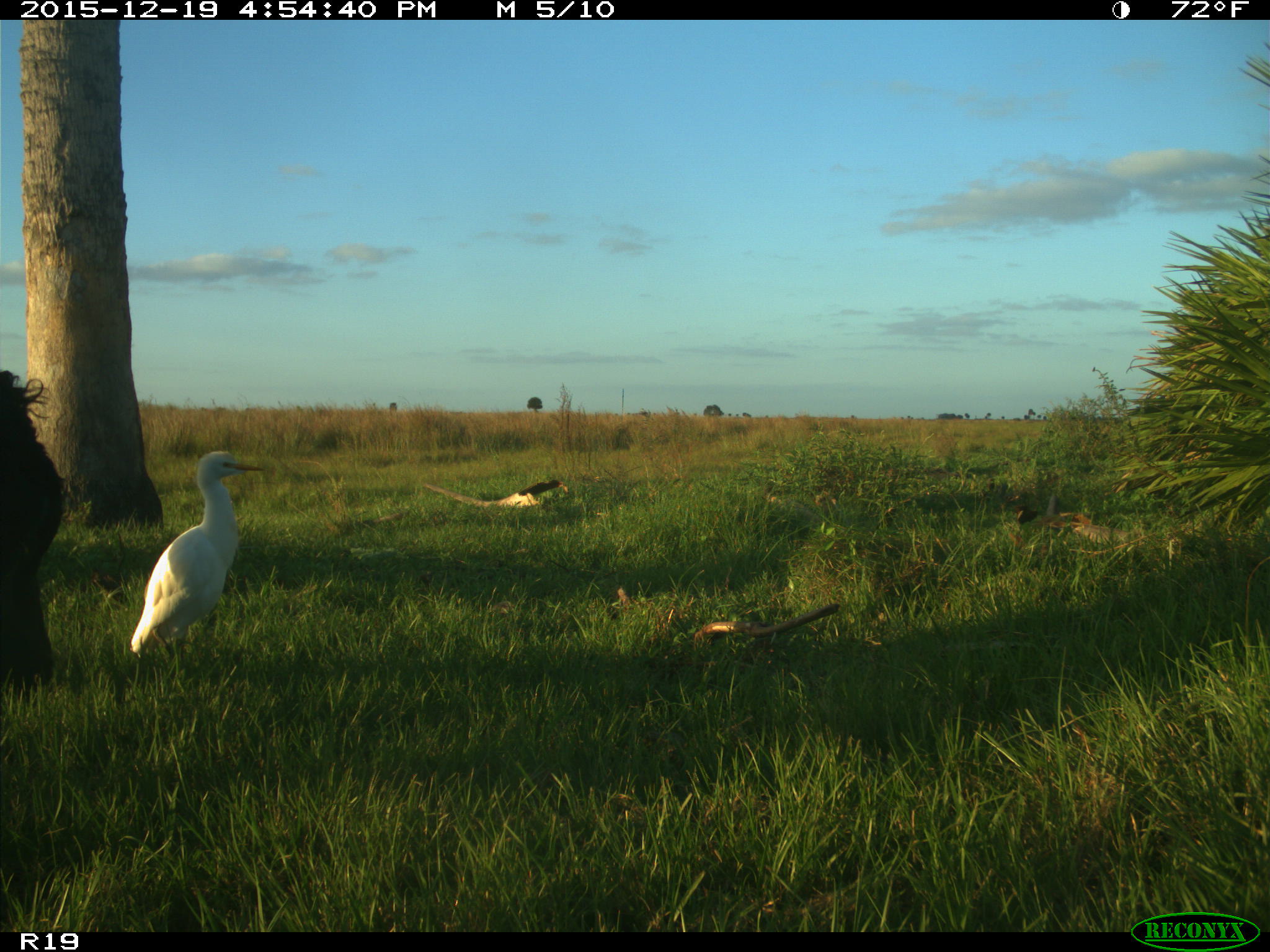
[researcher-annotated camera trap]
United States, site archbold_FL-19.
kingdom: Animalia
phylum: Chordata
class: Mammalia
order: Artiodactyla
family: Bovidae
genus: Bos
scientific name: Bos taurus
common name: domestic cow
Bos taurus (domestic cow).